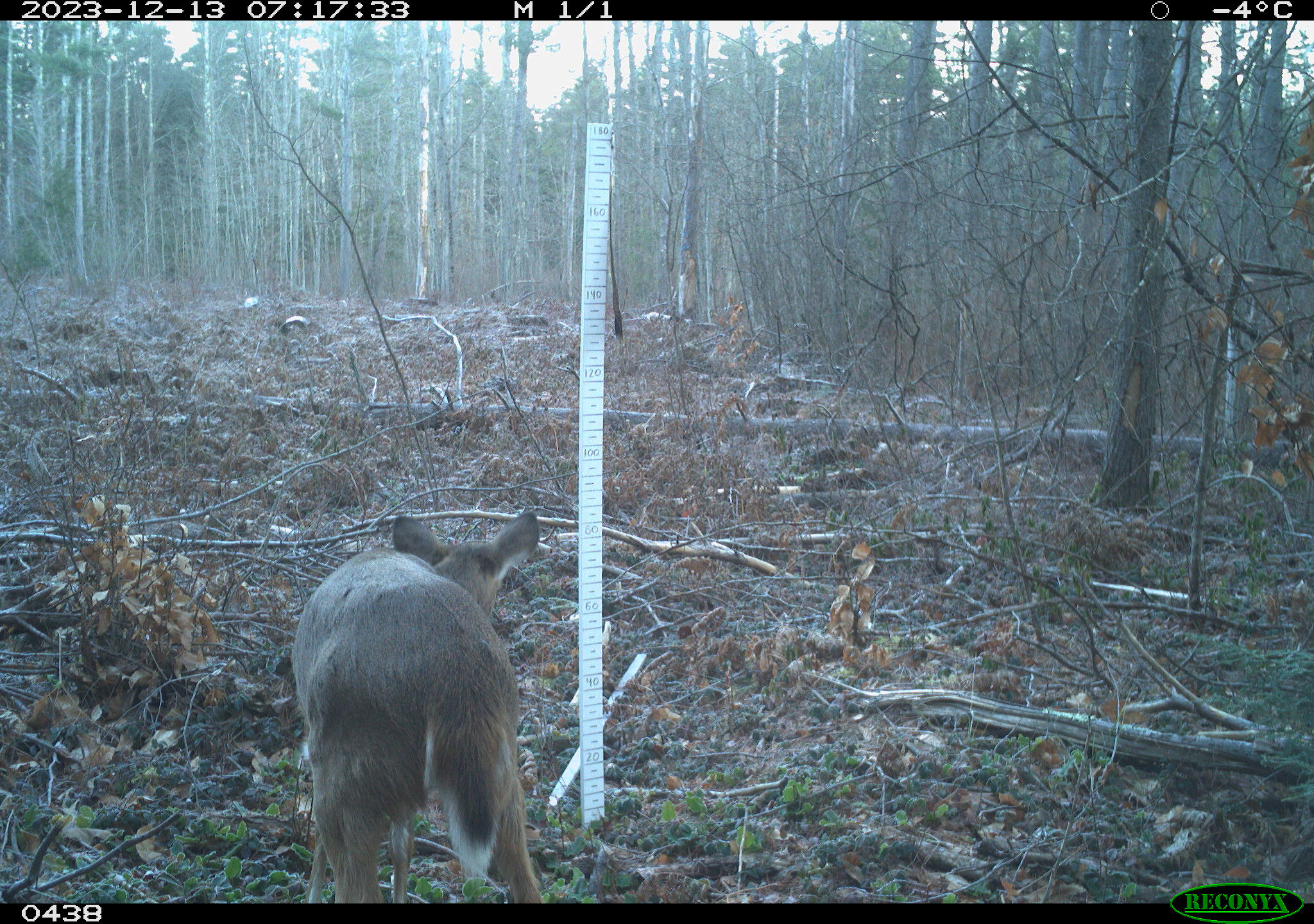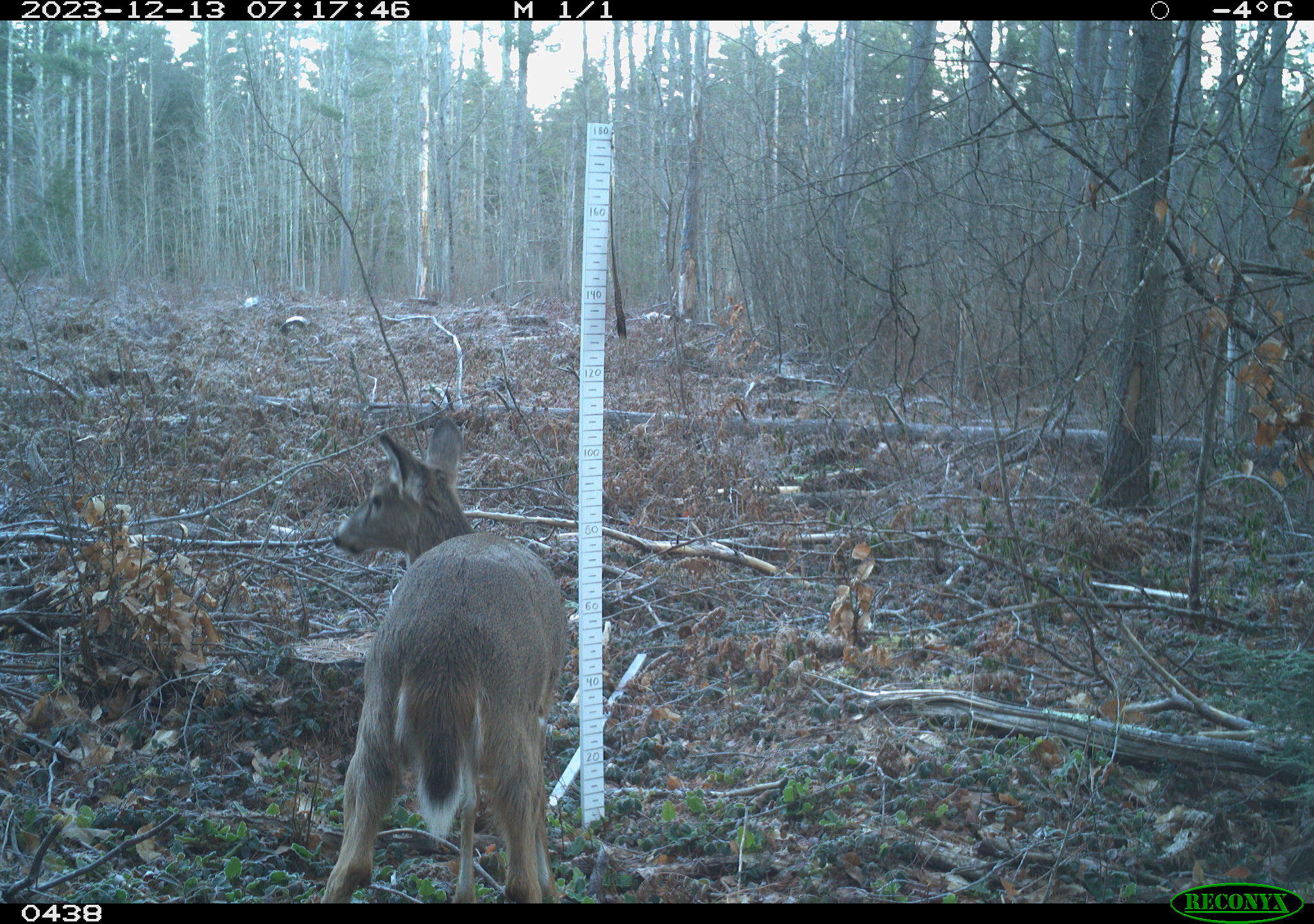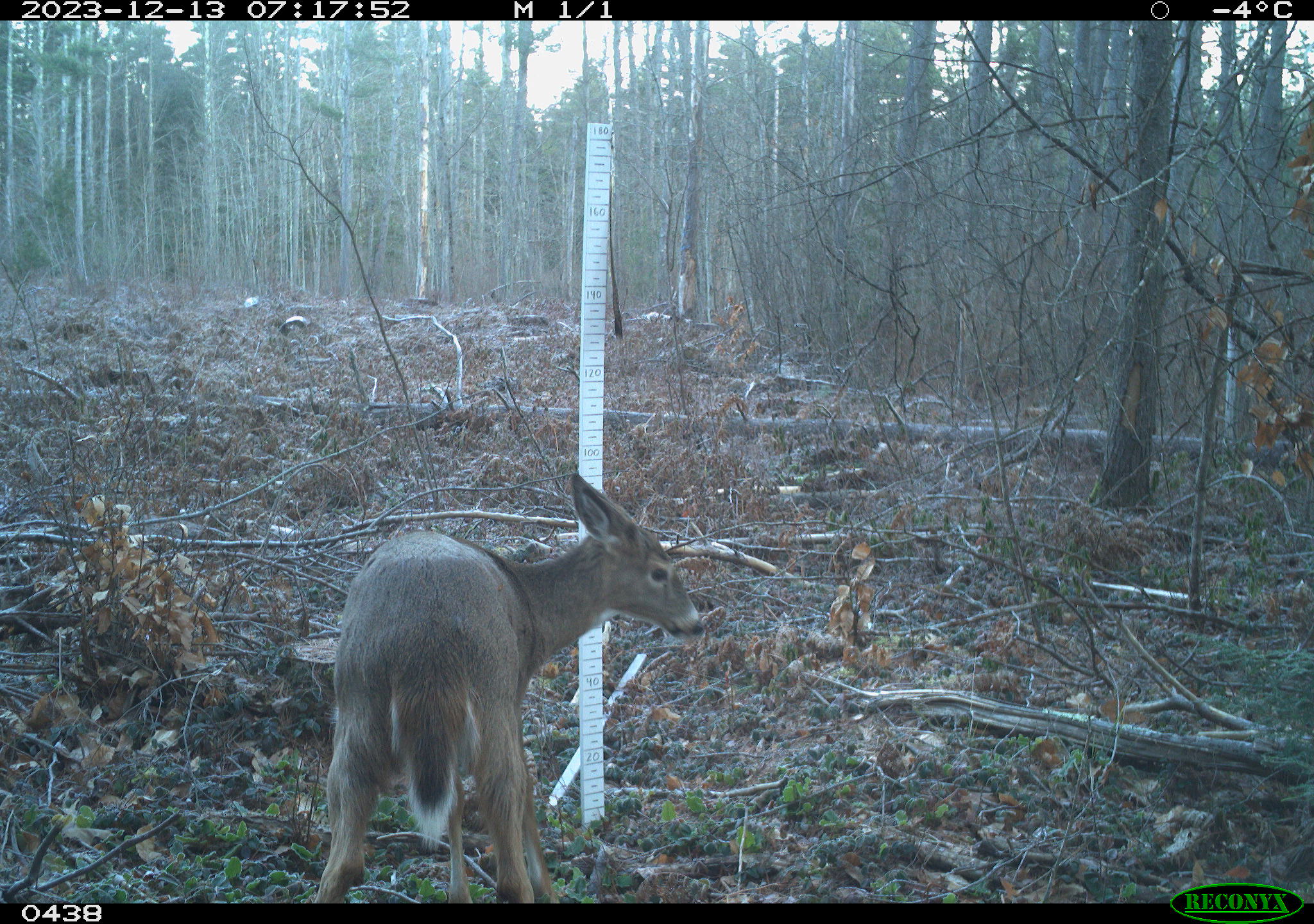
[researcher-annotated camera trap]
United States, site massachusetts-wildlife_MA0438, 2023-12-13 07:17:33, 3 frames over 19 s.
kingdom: Animalia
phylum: Chordata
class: Mammalia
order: Artiodactyla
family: Cervidae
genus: Odocoileus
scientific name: Odocoileus virginianus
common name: white-tailed deer